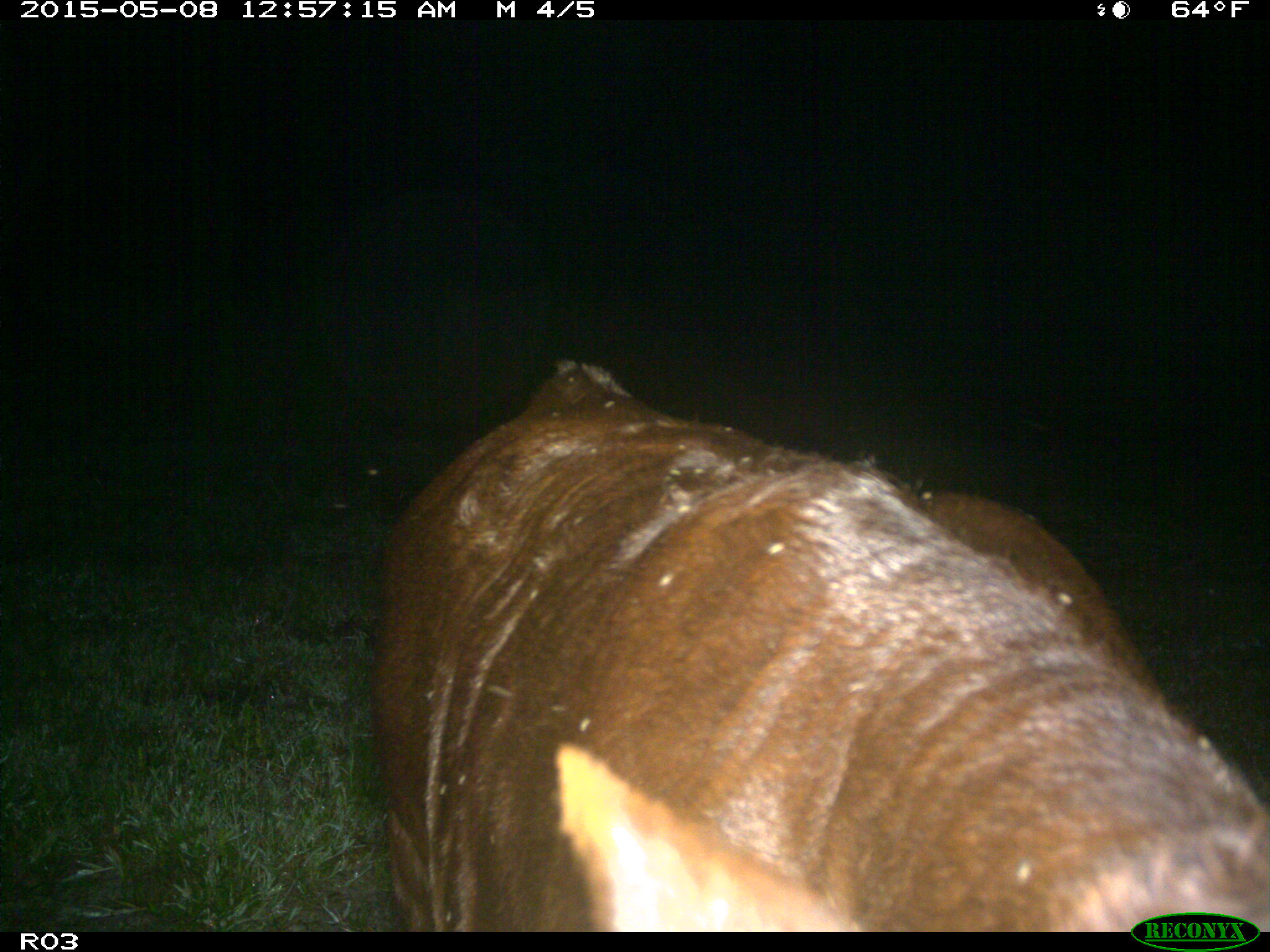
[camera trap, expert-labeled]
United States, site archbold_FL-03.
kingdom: Animalia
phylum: Chordata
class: Mammalia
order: Artiodactyla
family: Bovidae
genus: Bos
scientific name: Bos taurus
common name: domestic cow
Bos taurus (domestic cow).